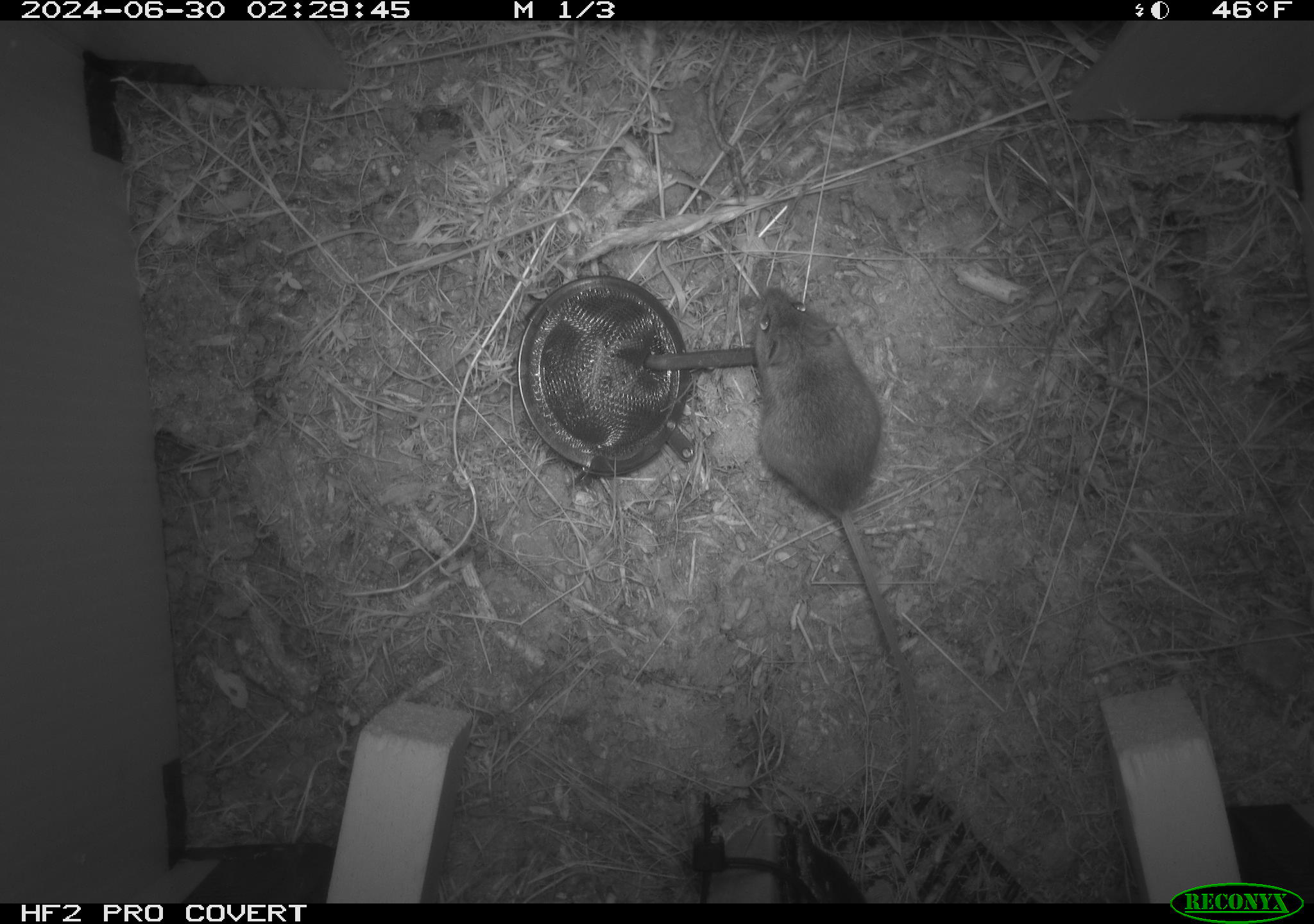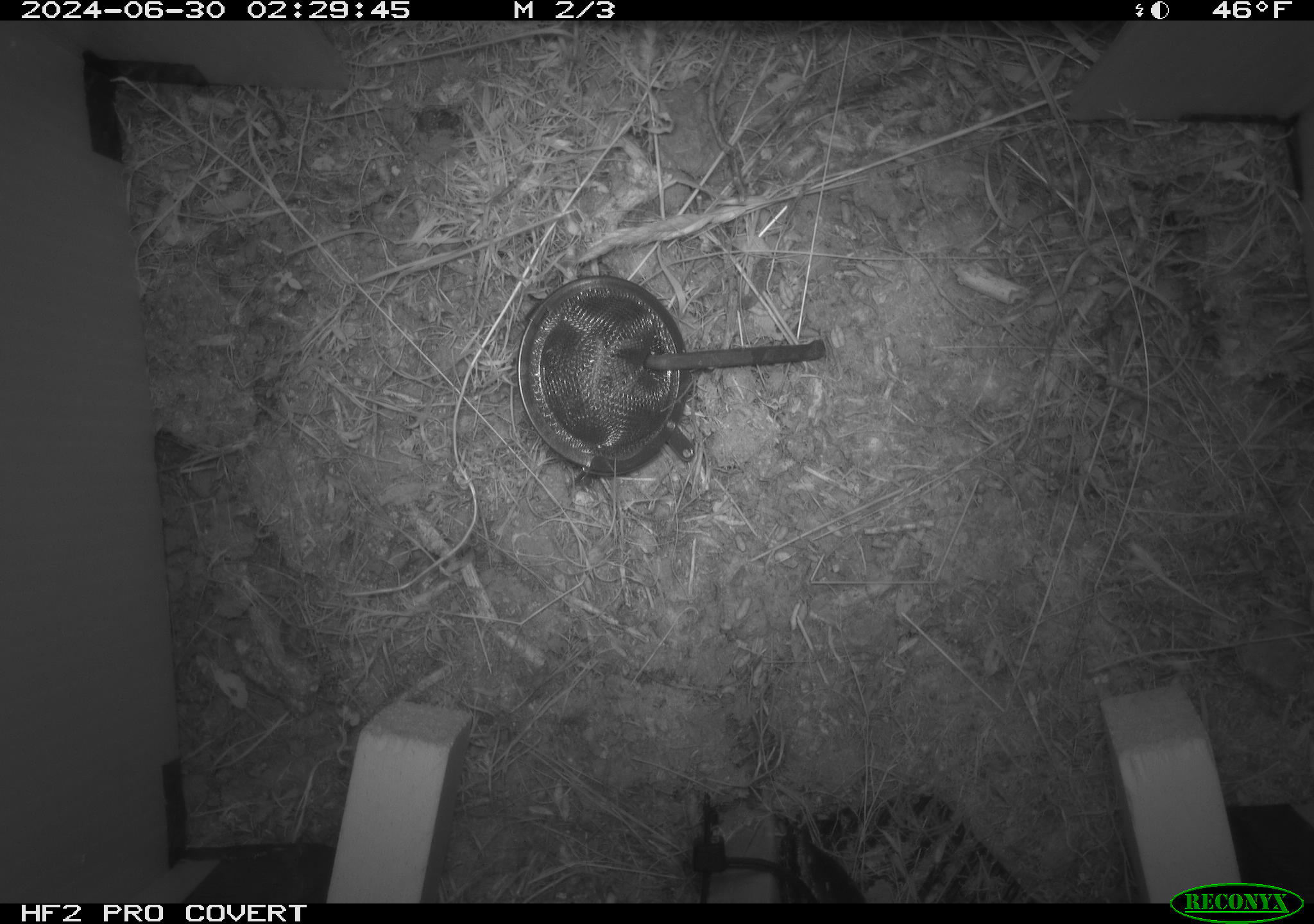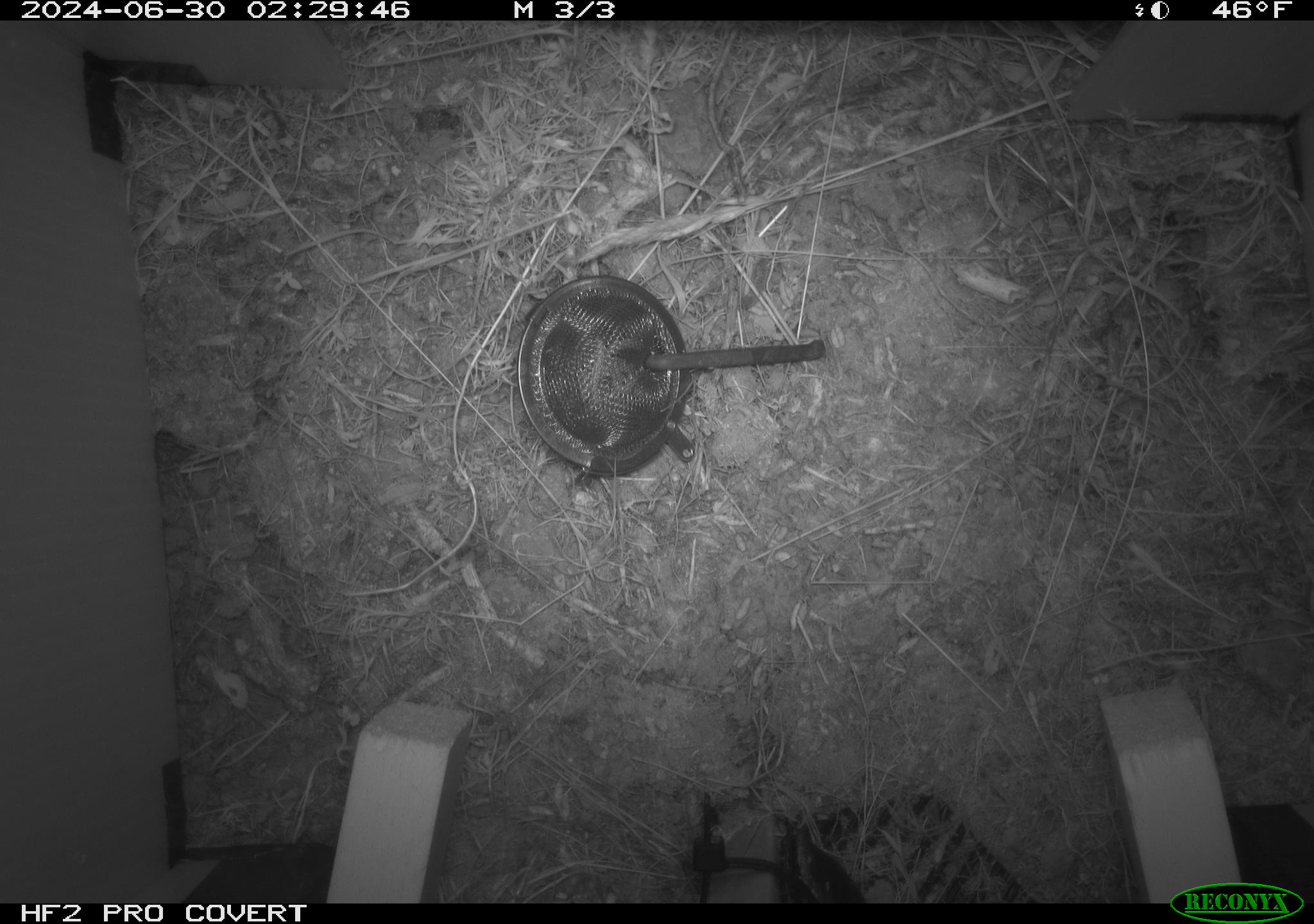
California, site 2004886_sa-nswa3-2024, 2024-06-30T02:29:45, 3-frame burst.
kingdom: Animalia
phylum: Chordata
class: Mammalia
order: Rodentia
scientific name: Rodentia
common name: rodent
Rodent (Rodentia).